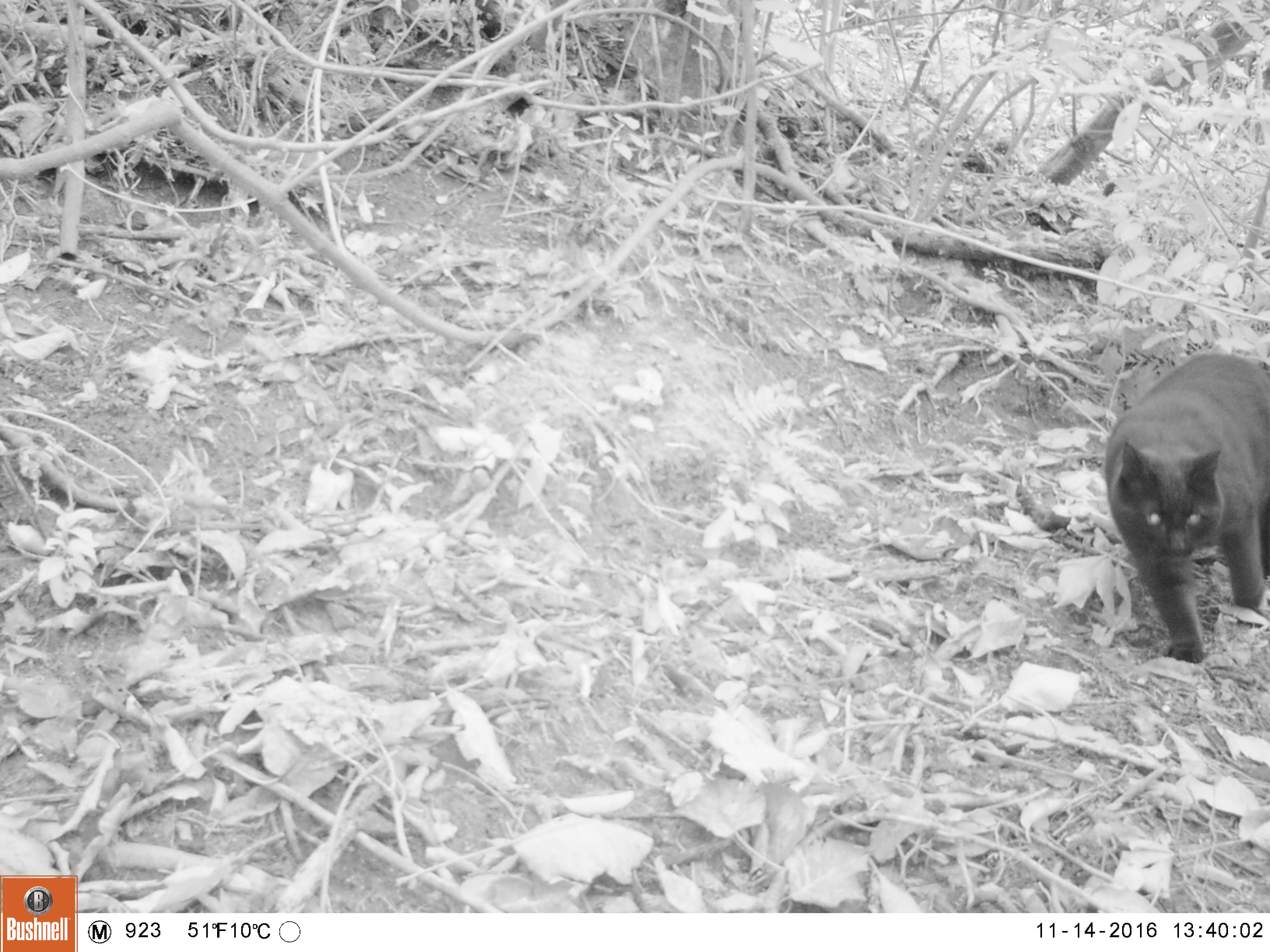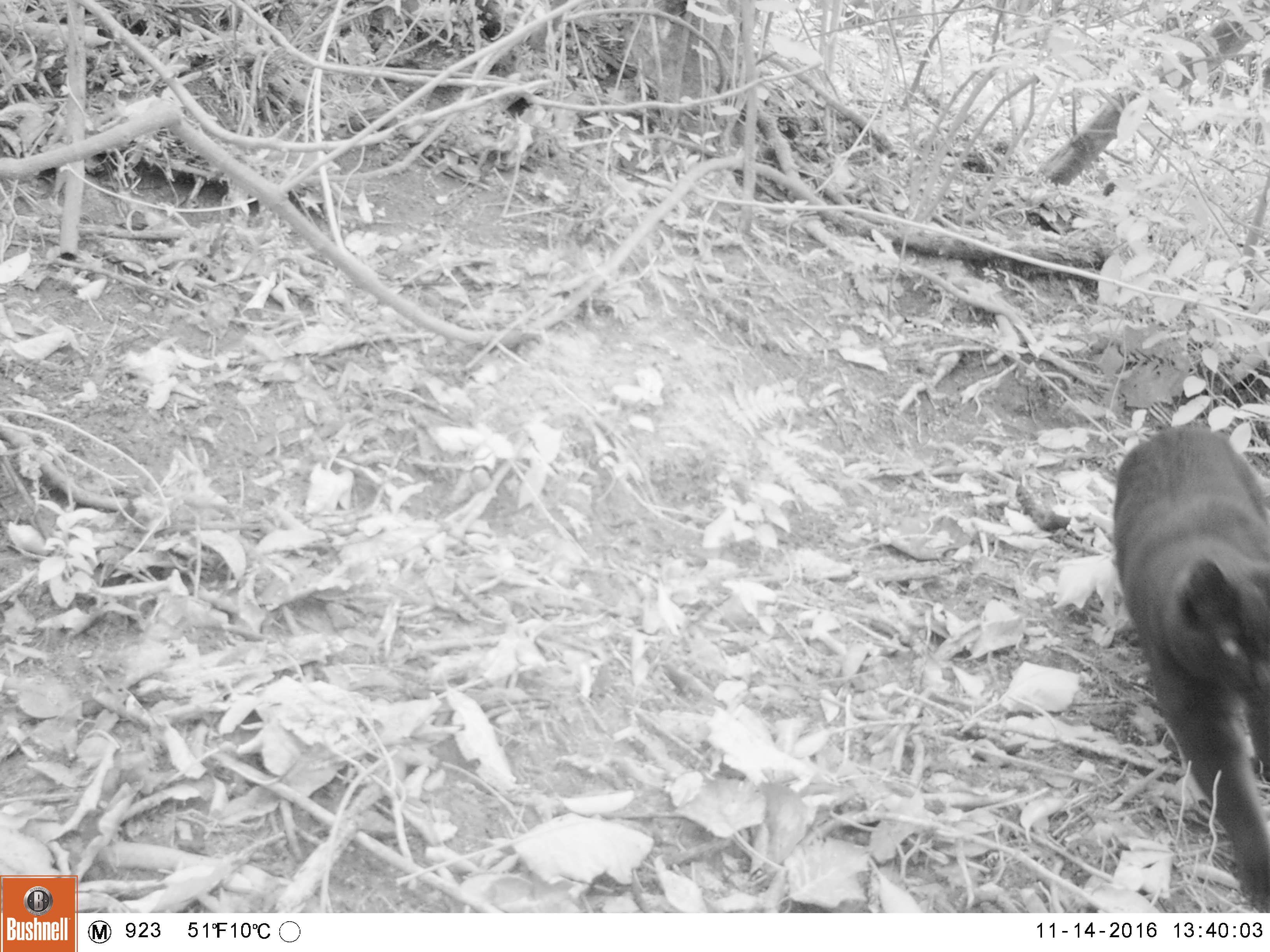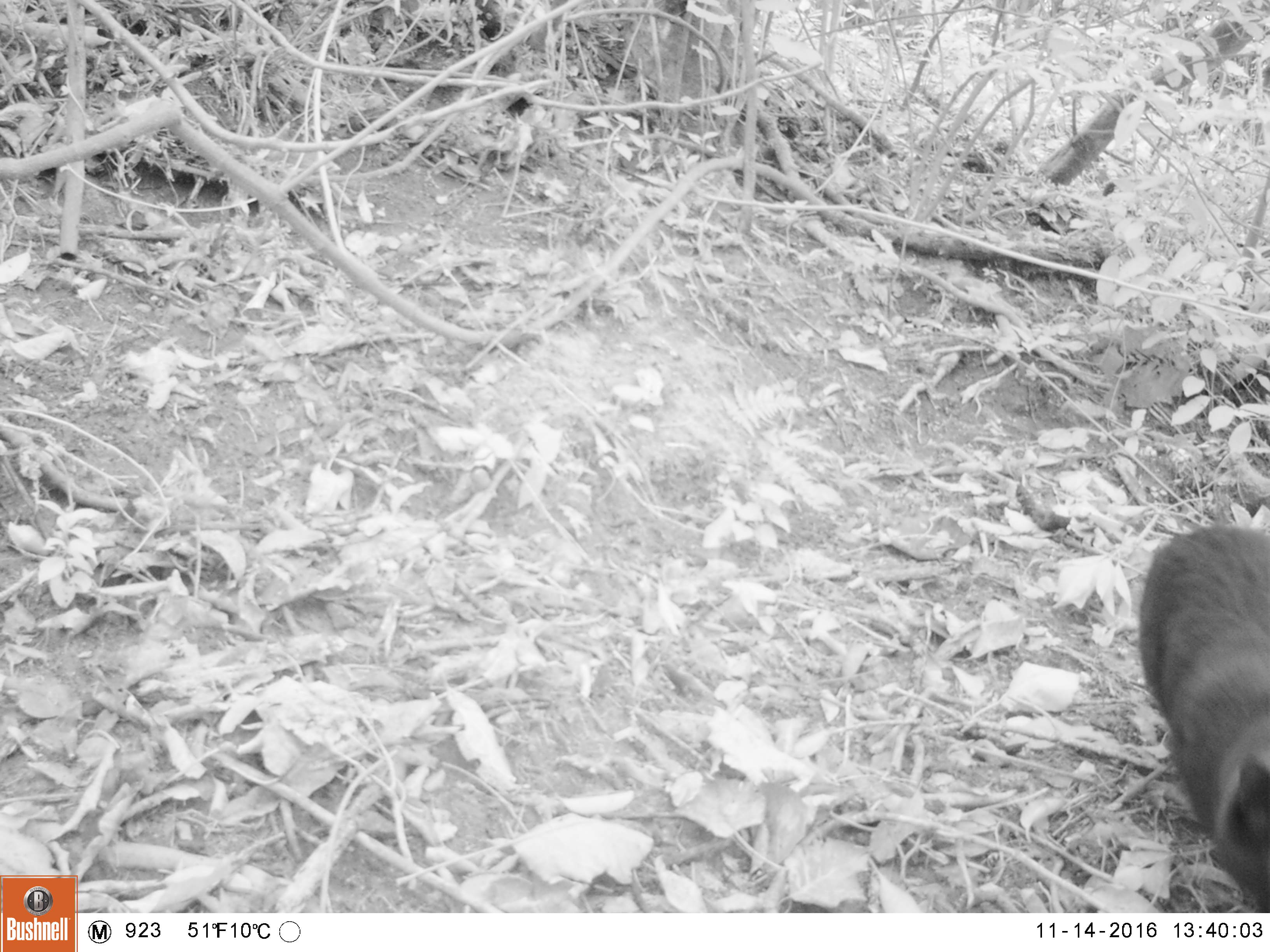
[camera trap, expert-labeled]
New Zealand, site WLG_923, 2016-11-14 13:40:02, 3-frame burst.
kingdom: Animalia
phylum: Chordata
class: Mammalia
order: Carnivora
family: Felidae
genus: Felis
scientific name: Felis catus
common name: domestic cat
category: cat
Cat (domestic cat) (Felis catus).